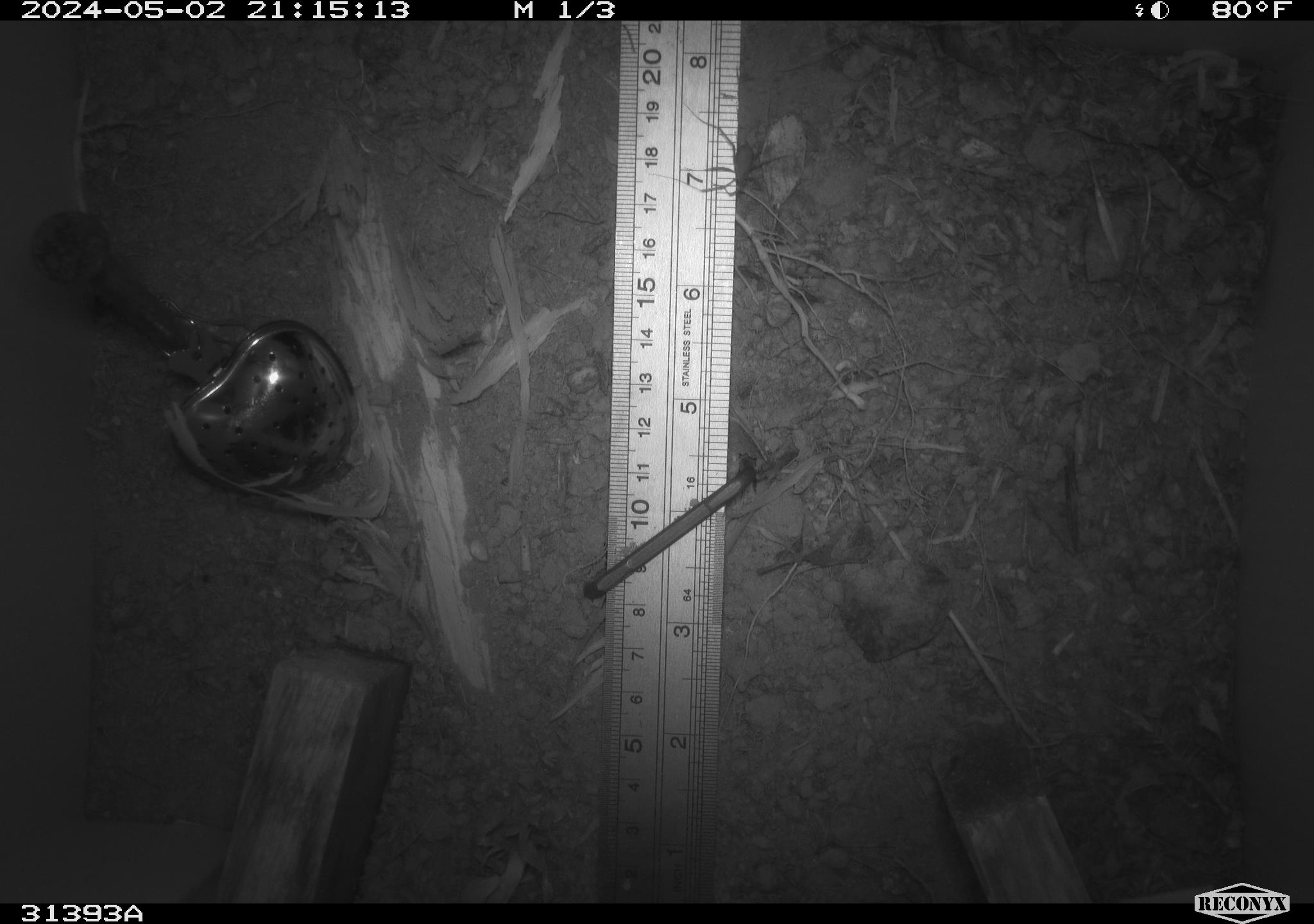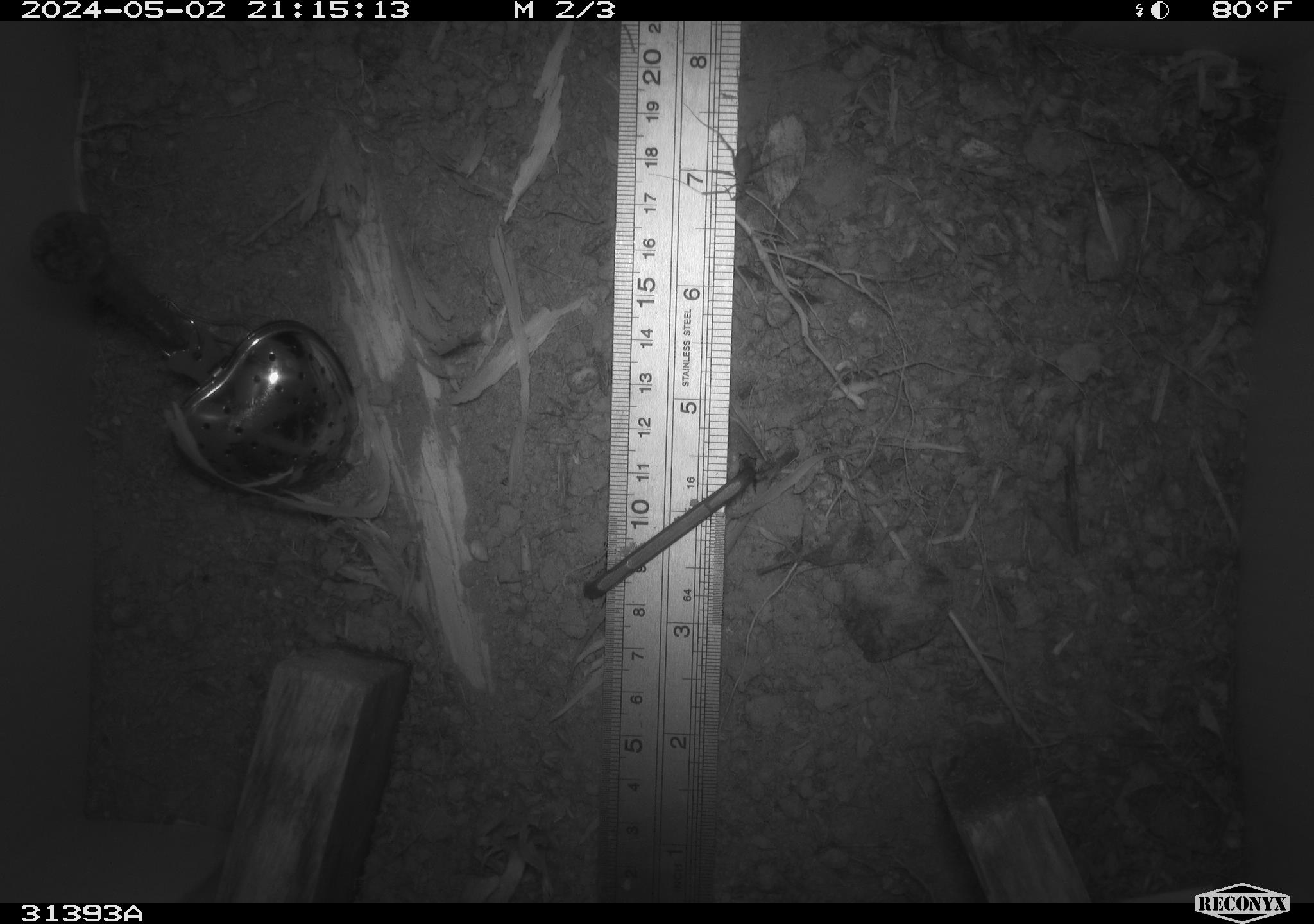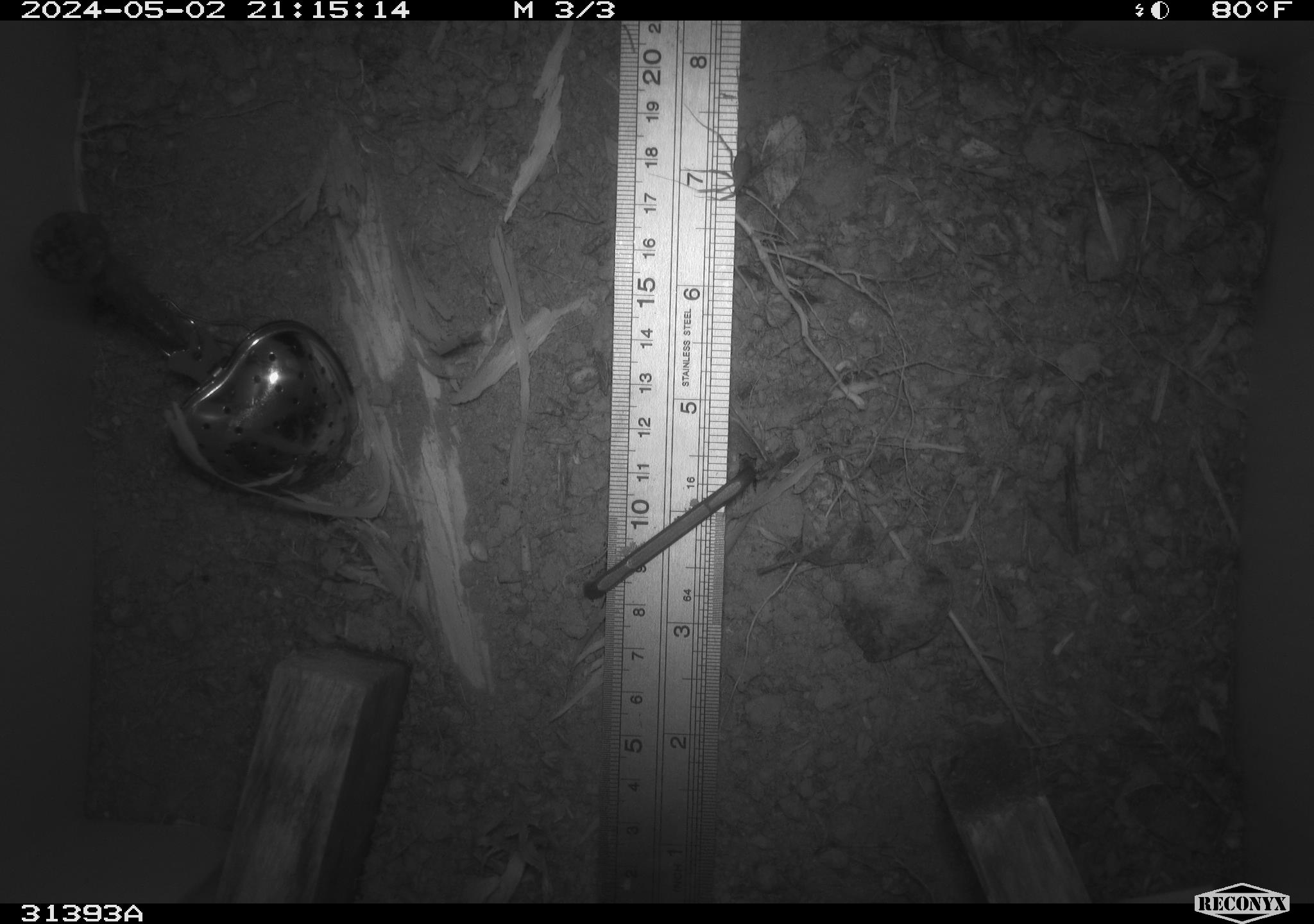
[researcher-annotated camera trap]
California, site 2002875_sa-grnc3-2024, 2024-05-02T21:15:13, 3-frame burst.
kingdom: Animalia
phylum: Arthropoda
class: Insecta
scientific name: Insecta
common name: insect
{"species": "insect (Insecta)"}